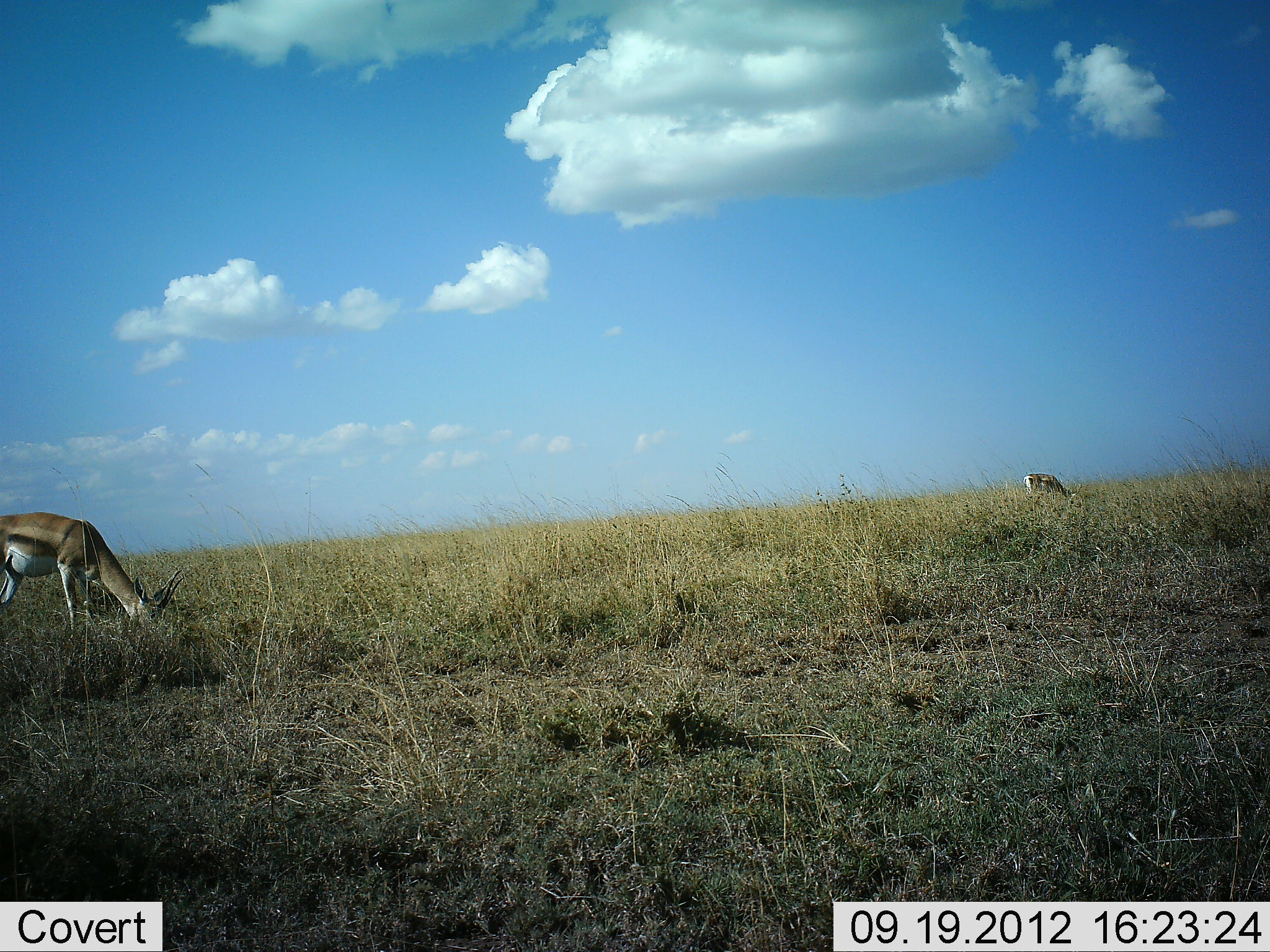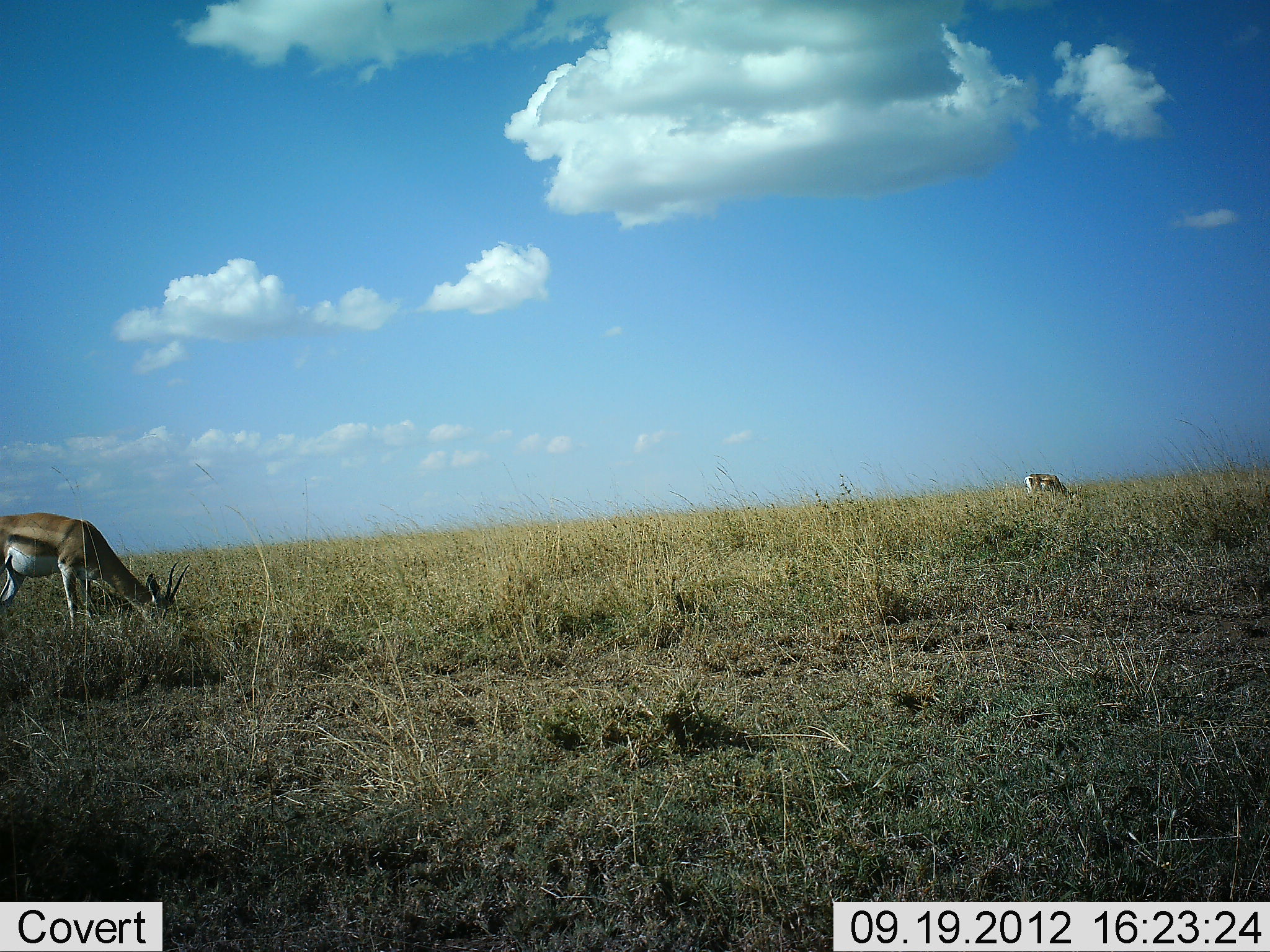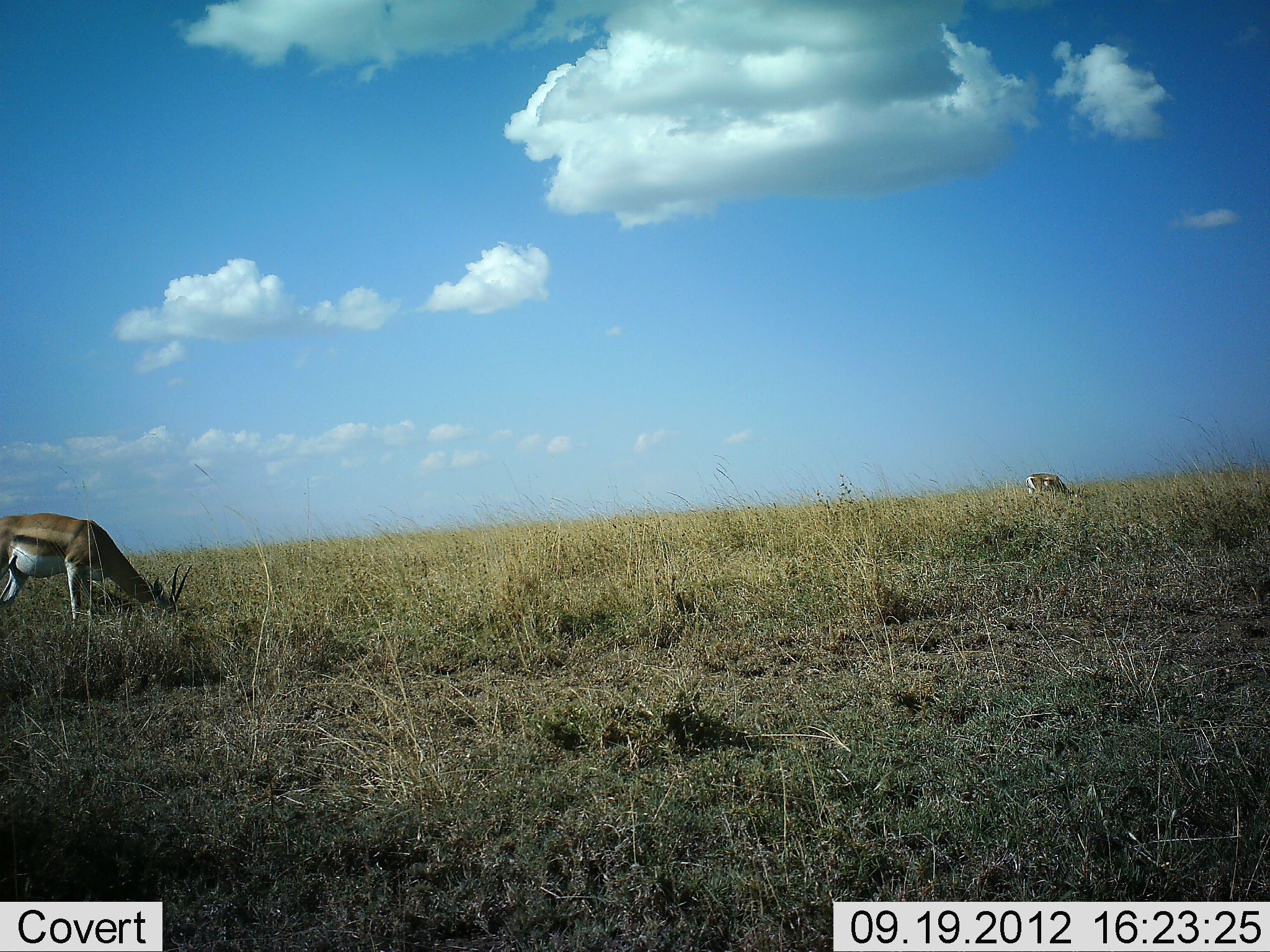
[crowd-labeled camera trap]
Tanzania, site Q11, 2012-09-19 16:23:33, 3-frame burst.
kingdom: Animalia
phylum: Chordata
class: Mammalia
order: Artiodactyla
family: Bovidae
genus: Eudorcas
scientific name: Eudorcas thomsonii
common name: thomson's gazelle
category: gazellethomsons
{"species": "gazellethomsons (thomson's gazelle) (Eudorcas thomsonii)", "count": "2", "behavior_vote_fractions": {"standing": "20%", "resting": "0%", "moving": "0%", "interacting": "0%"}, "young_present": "0%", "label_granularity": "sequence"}